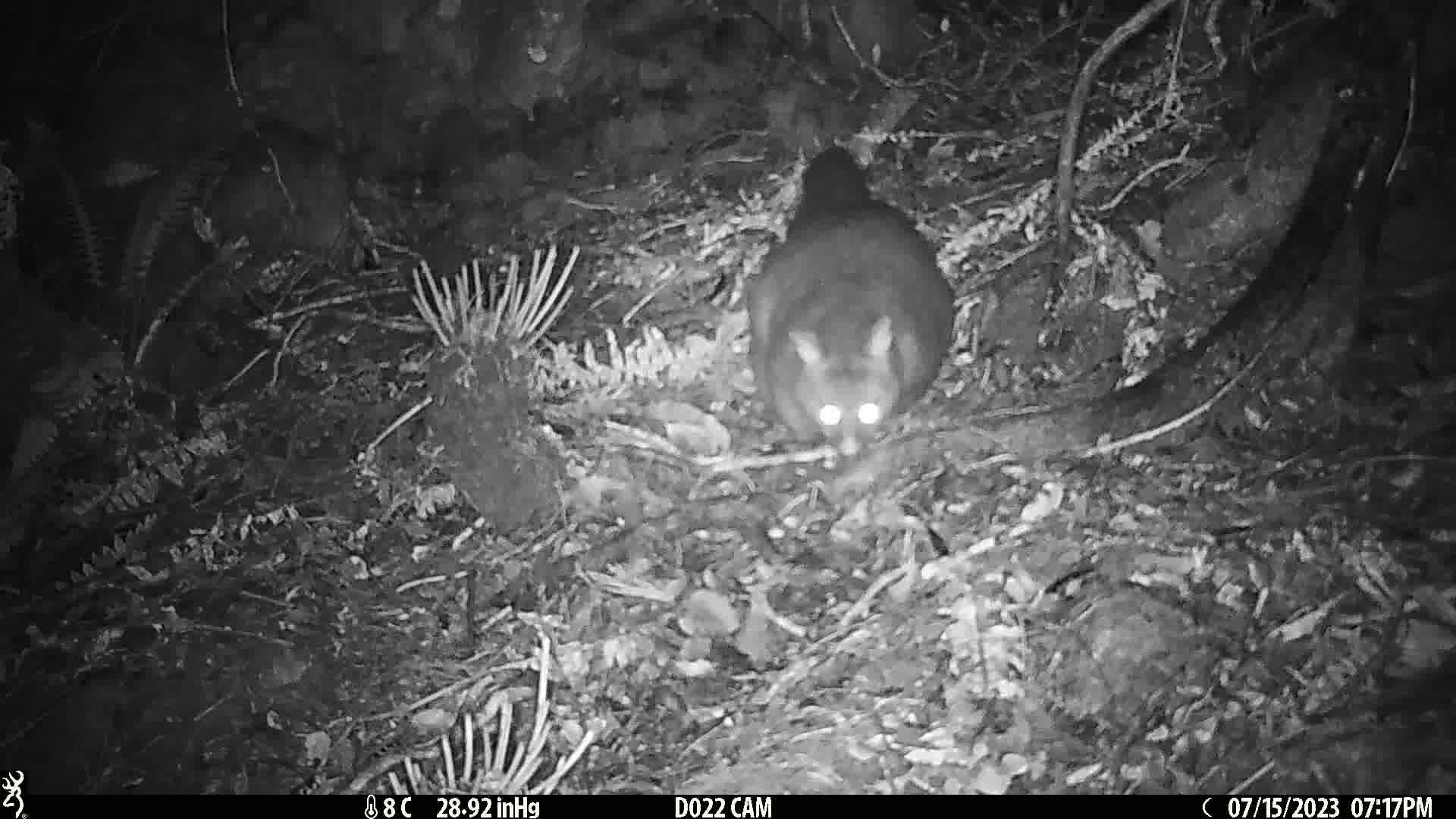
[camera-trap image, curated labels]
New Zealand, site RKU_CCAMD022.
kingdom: Animalia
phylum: Chordata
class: Mammalia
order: Diprotodontia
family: Phalangeridae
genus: Trichosurus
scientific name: Trichosurus vulpecula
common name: common brushtail possum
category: possum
Possum (common brushtail possum) (Trichosurus vulpecula).